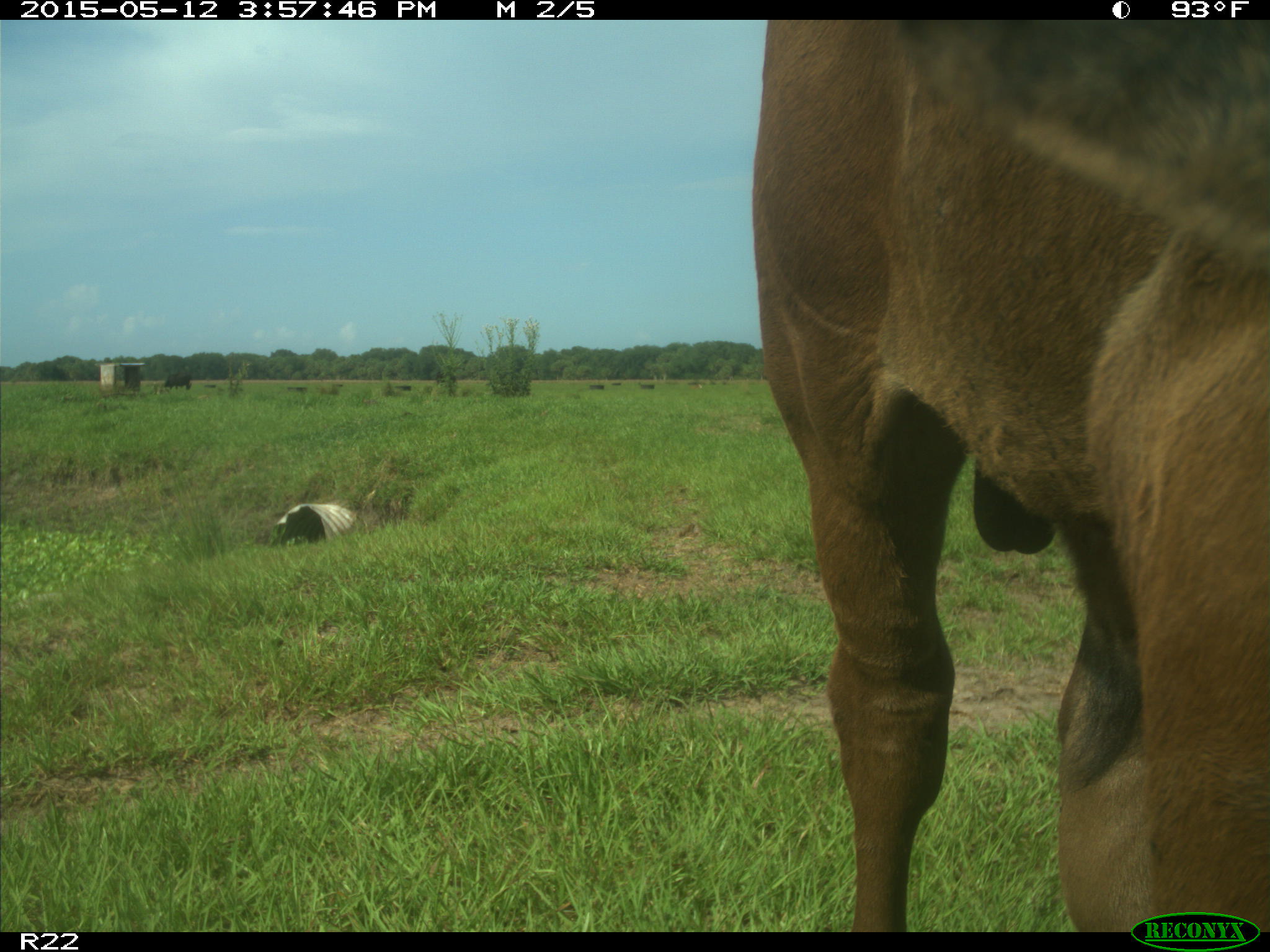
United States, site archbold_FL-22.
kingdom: Animalia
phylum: Chordata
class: Mammalia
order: Artiodactyla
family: Bovidae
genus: Bos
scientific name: Bos taurus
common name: domestic cow